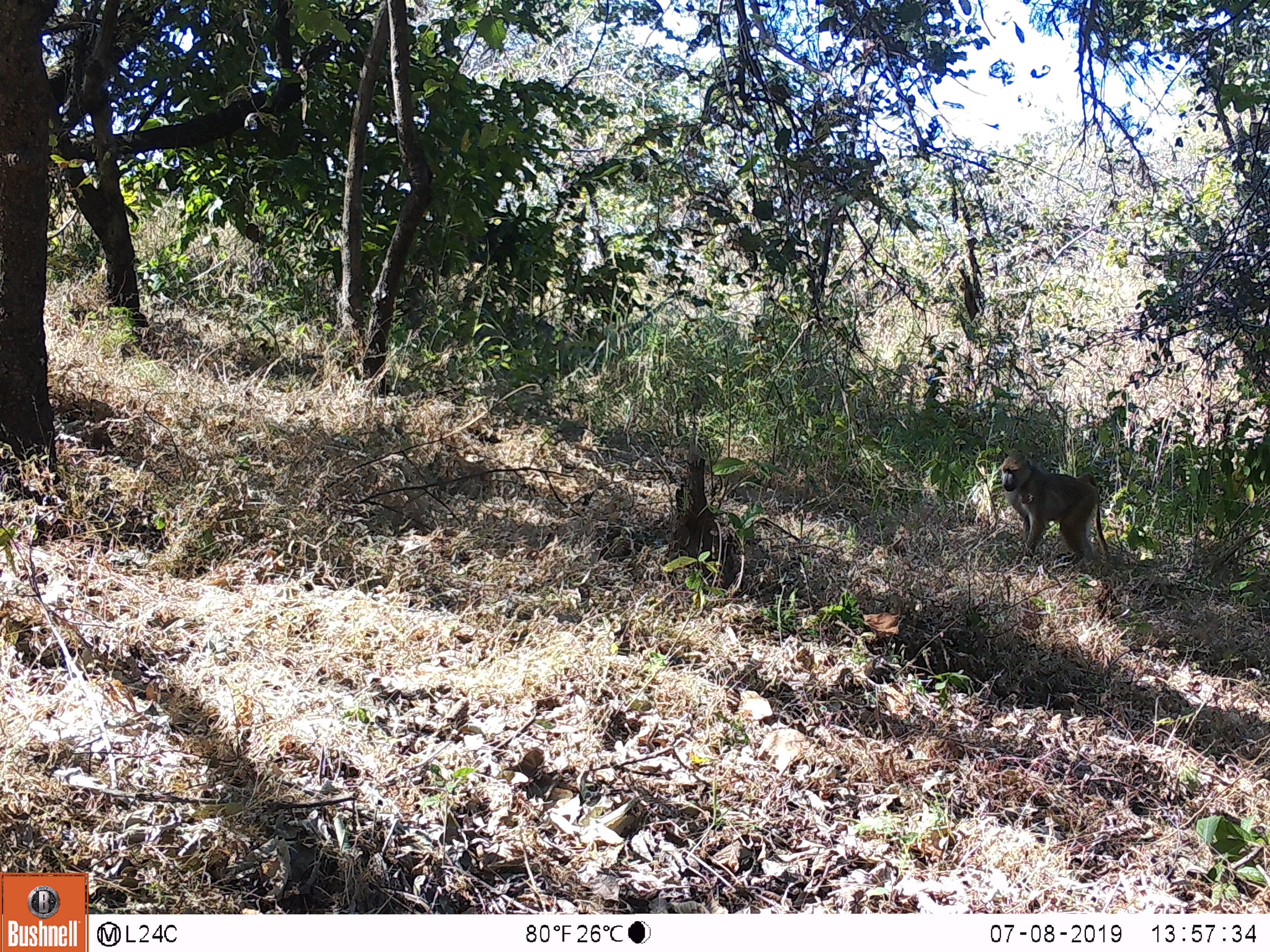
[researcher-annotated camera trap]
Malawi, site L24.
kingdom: Animalia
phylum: Chordata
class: Mammalia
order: Primates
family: Cercopithecidae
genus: Papio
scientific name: Papio cynocephalus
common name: yellow baboon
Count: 1.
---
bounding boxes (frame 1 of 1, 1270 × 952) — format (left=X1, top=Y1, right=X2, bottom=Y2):
yellow baboon: (left=1001, top=449, right=1117, bottom=576)